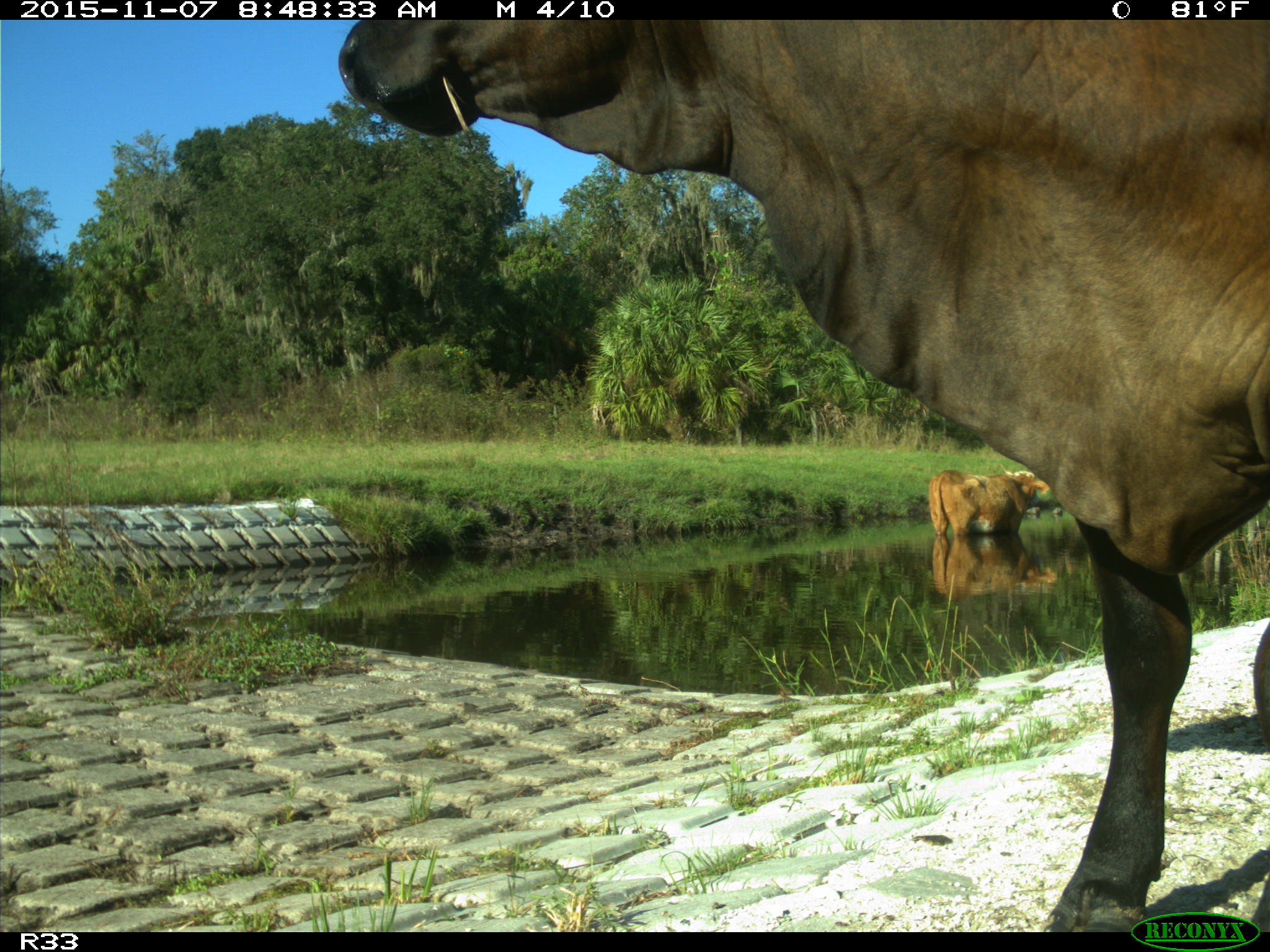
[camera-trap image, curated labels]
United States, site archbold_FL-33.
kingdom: Animalia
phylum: Chordata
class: Mammalia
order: Artiodactyla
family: Bovidae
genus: Bos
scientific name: Bos taurus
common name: domestic cow